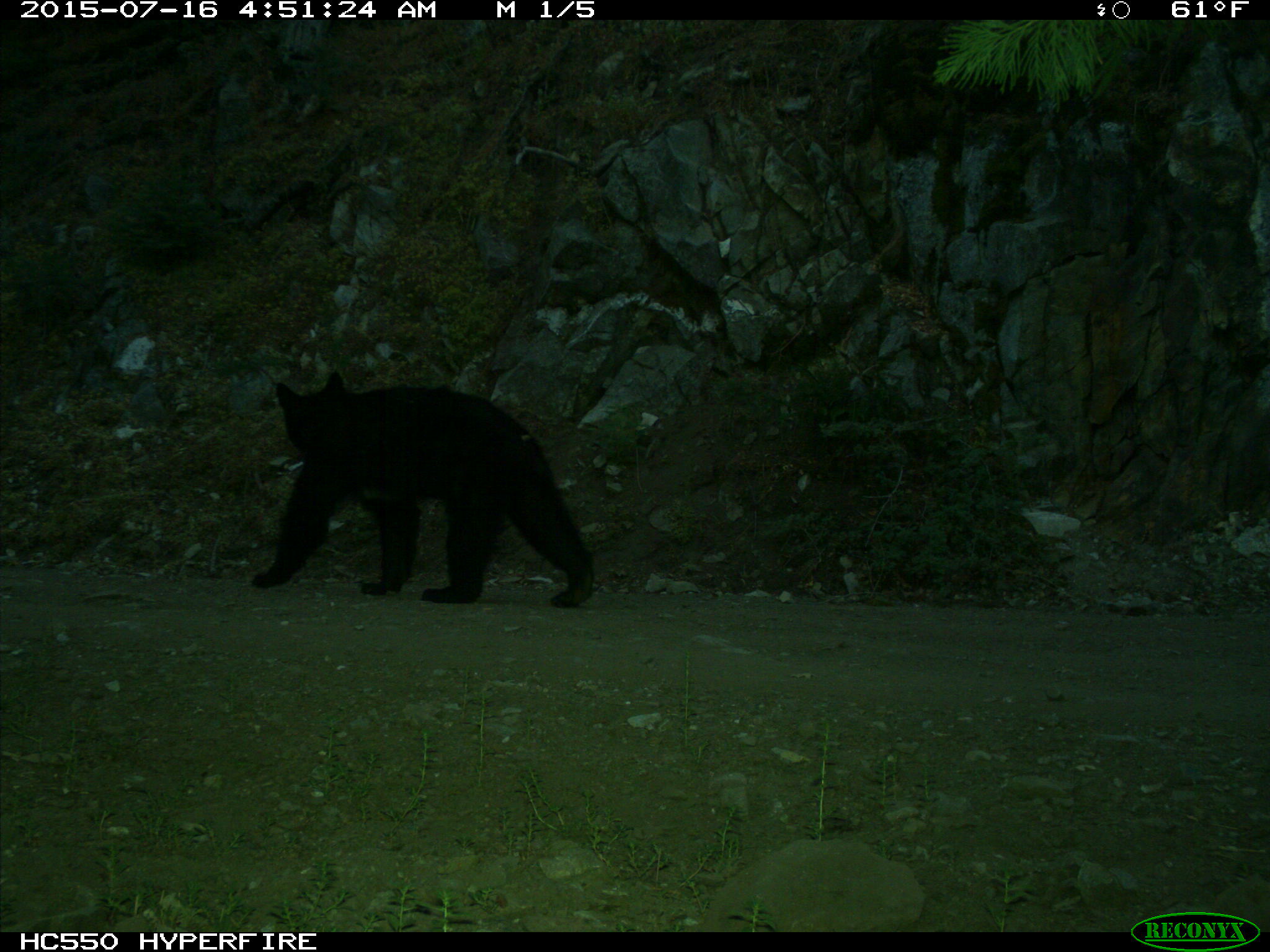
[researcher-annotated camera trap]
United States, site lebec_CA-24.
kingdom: Animalia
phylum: Chordata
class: Mammalia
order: Carnivora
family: Ursidae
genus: Ursus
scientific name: Ursus americanus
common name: american black bear